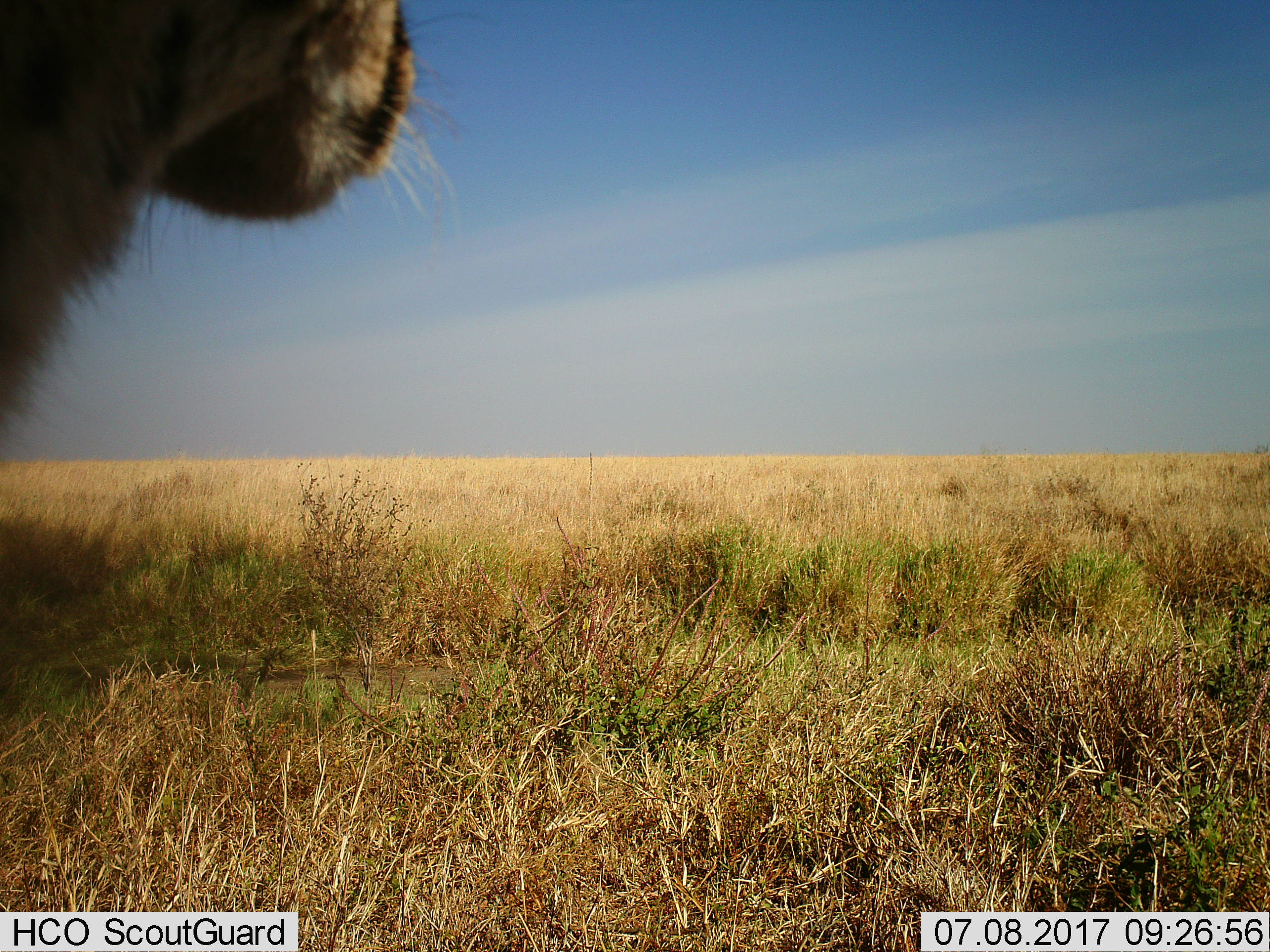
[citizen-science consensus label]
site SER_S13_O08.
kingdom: Animalia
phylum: Chordata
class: Mammalia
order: Carnivora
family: Felidae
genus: Panthera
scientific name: Panthera leo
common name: lion female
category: lionfemale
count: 1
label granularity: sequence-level